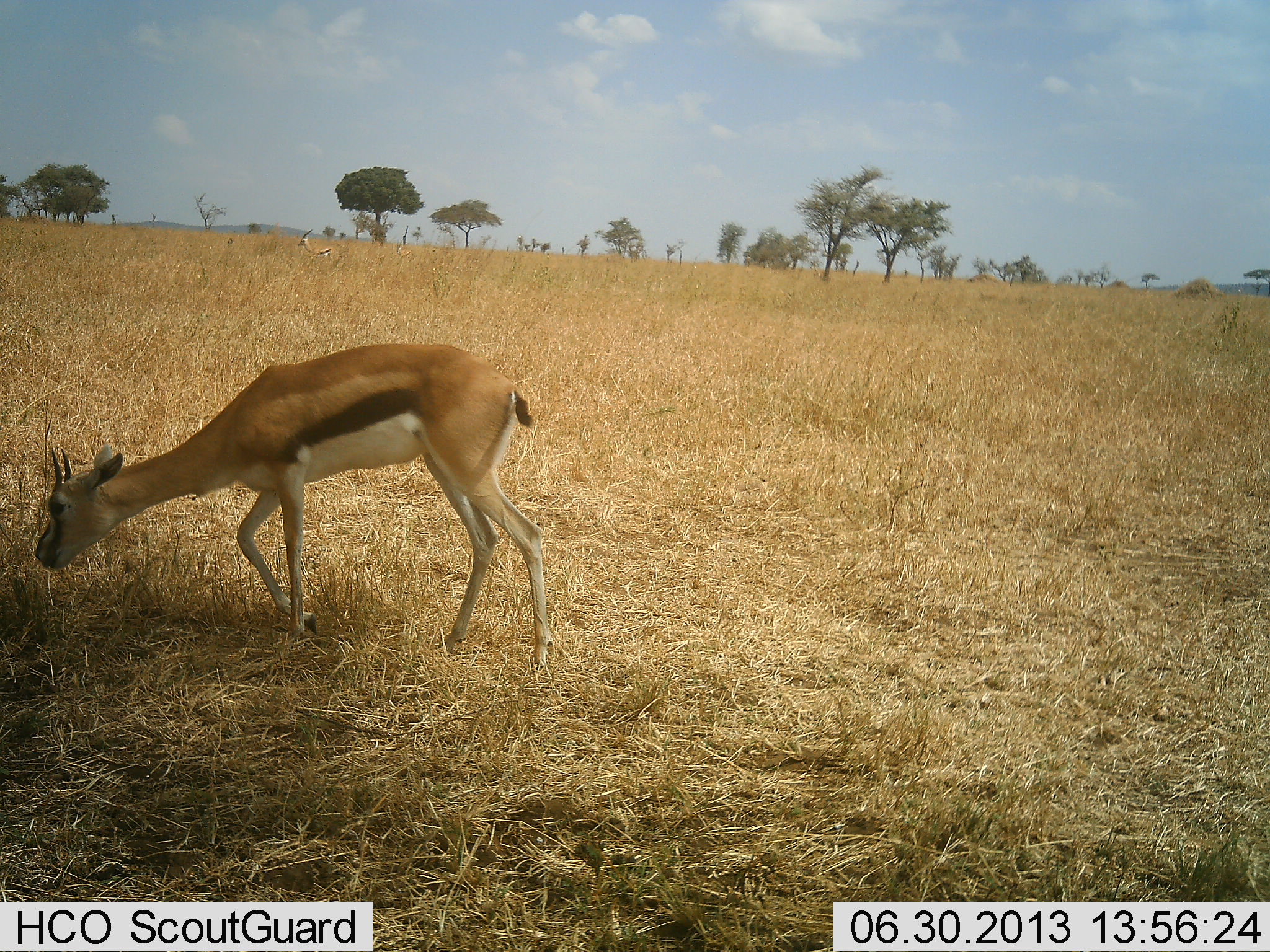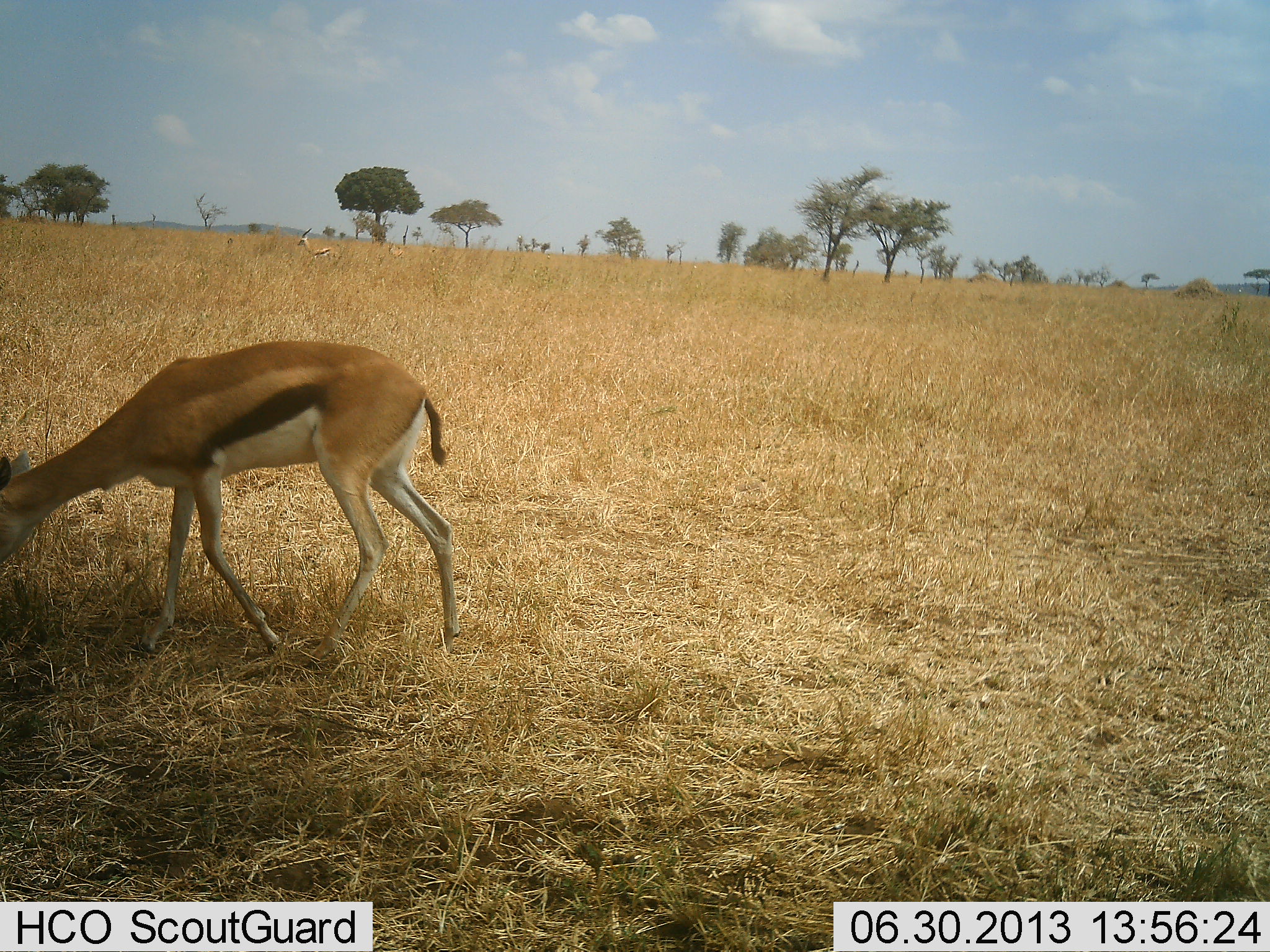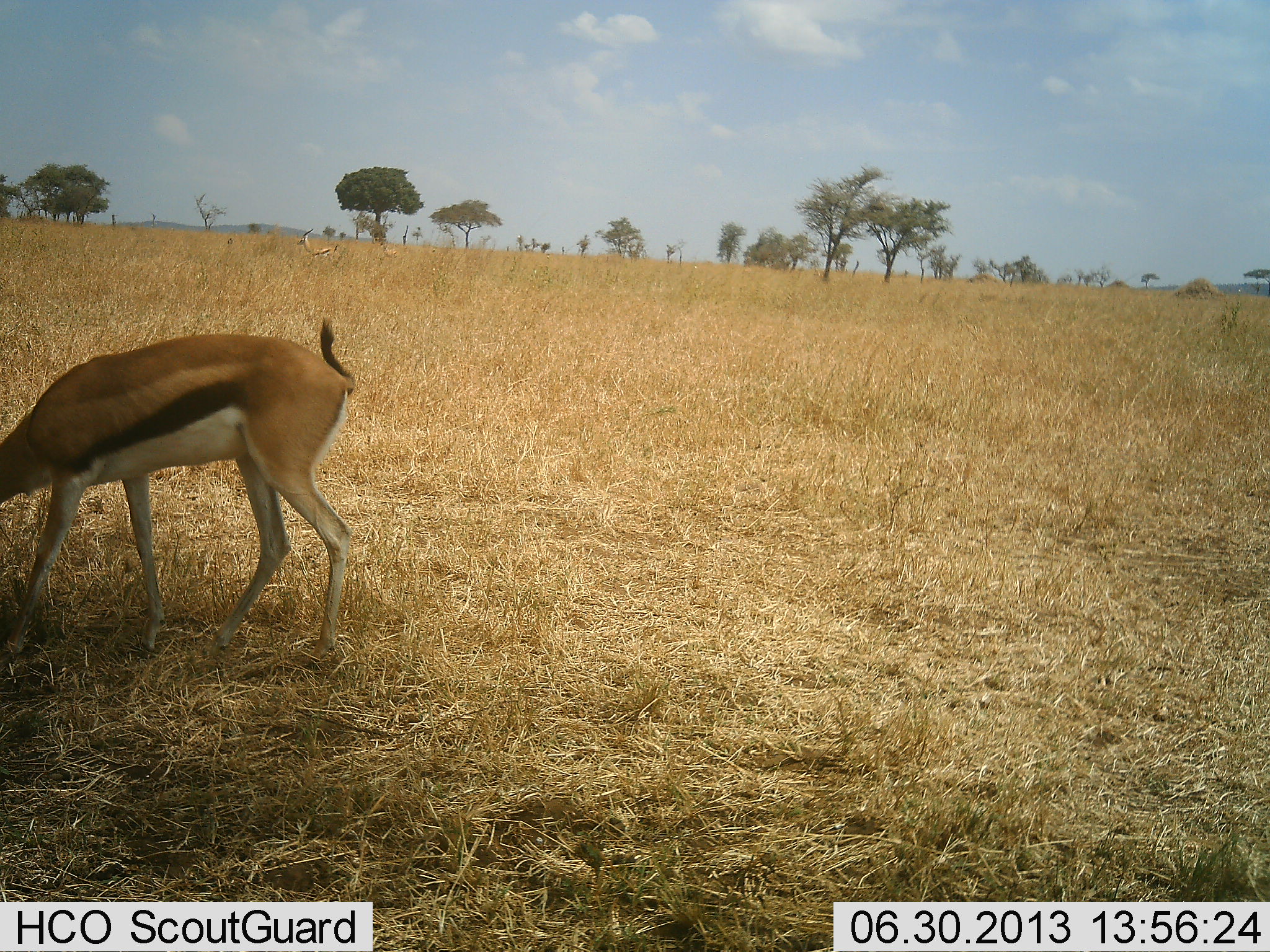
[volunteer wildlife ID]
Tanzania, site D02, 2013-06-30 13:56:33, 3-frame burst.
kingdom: Animalia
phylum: Chordata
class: Mammalia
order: Artiodactyla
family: Bovidae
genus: Eudorcas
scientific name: Eudorcas thomsonii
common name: thomson's gazelle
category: gazellethomsons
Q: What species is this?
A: Gazellethomsons (thomson's gazelle) (Eudorcas thomsonii).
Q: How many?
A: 3.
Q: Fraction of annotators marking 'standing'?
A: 36%.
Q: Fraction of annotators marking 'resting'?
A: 0%.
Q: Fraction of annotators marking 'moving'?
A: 48%.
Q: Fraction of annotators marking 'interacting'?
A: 0%.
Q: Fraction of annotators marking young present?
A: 8%.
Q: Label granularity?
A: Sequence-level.